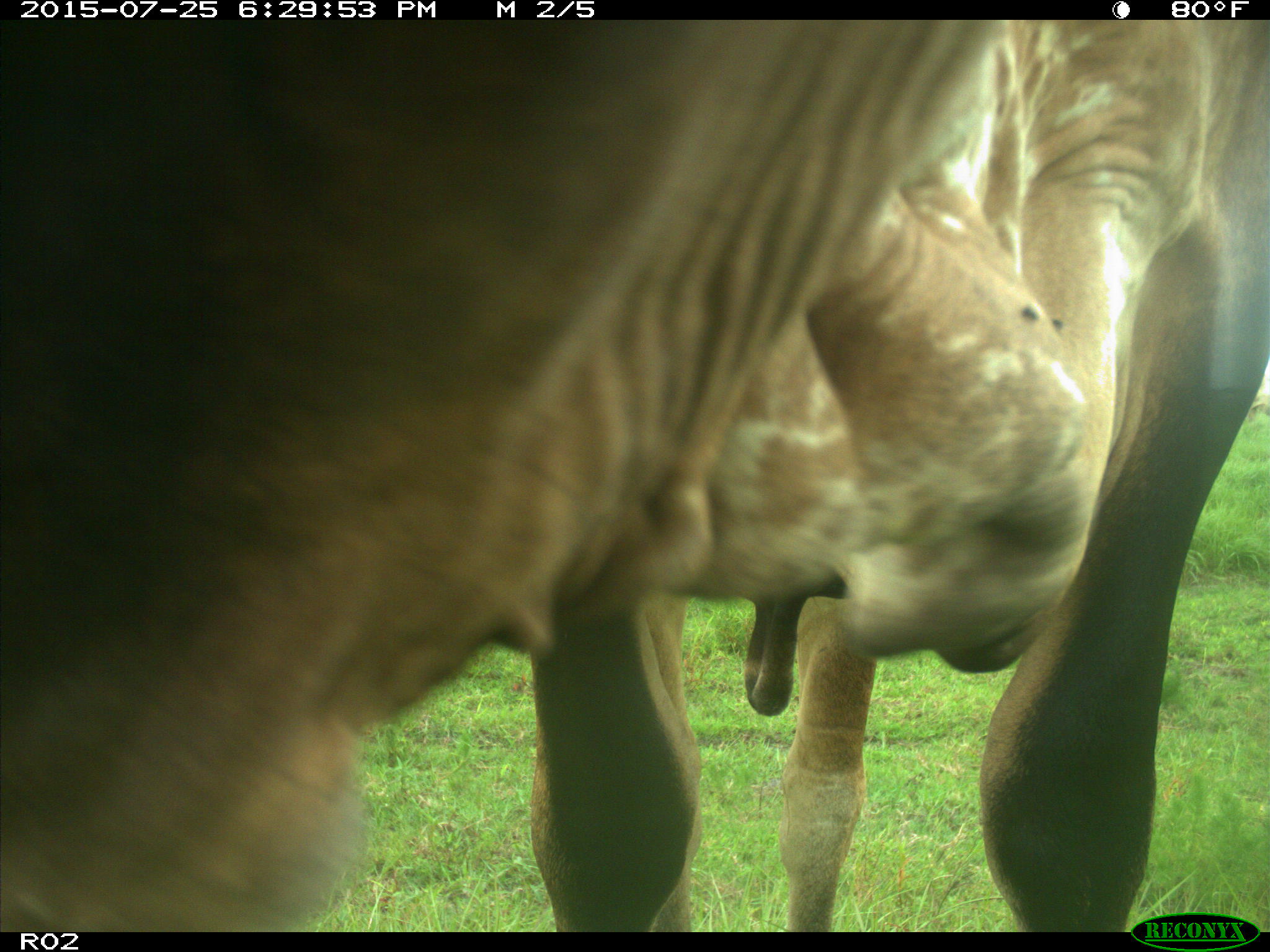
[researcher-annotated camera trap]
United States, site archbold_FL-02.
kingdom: Animalia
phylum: Chordata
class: Mammalia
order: Artiodactyla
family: Bovidae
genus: Bos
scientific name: Bos taurus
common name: domestic cow